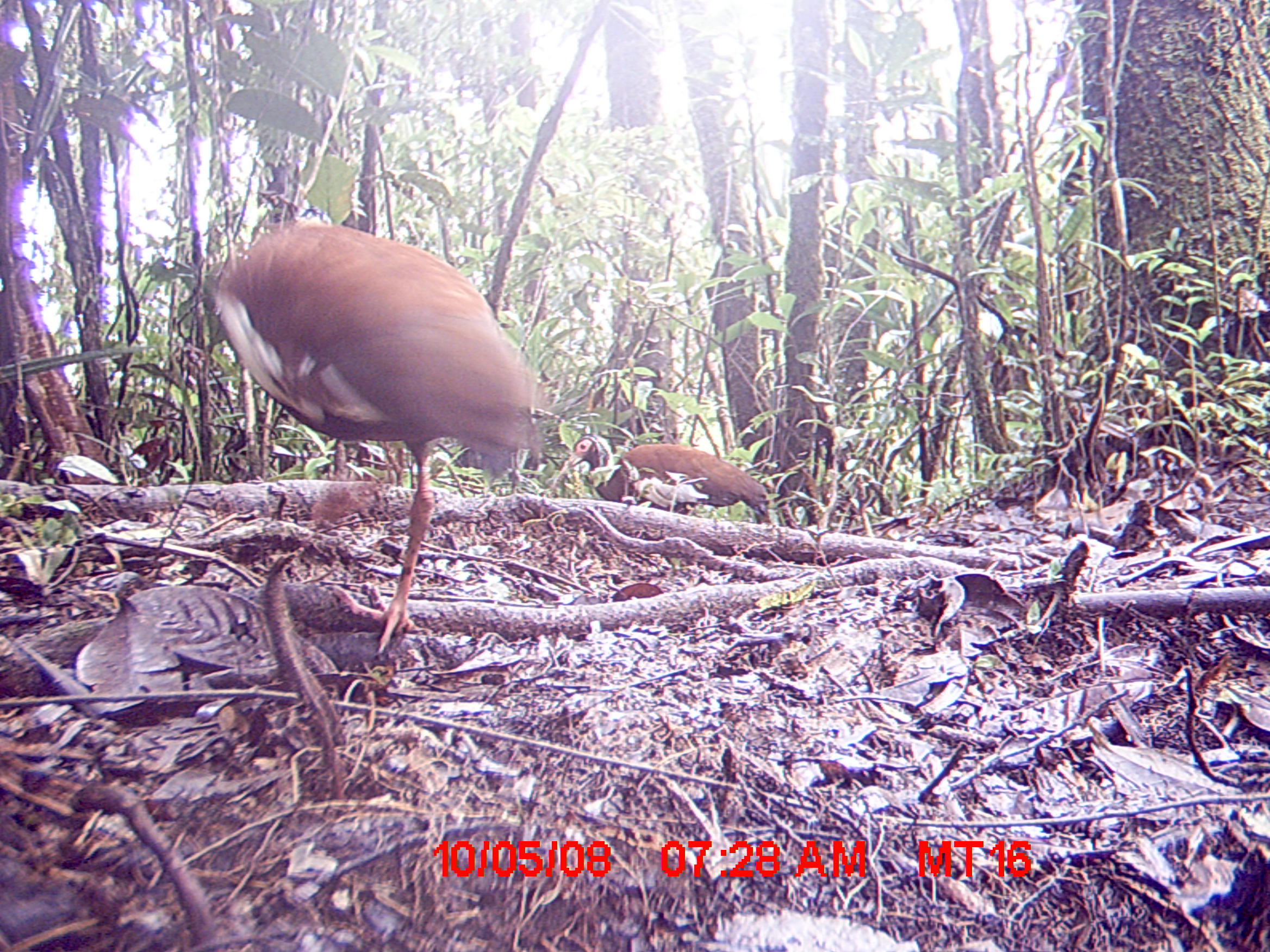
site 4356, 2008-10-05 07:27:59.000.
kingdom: Animalia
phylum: Chordata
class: Aves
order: Pelecaniformes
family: Threskiornithidae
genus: Lophotibis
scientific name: Lophotibis cristata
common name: madagascan ibis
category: lophotibis cristataa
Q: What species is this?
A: Lophotibis cristataa (madagascan ibis) (Lophotibis cristata).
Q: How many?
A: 2.